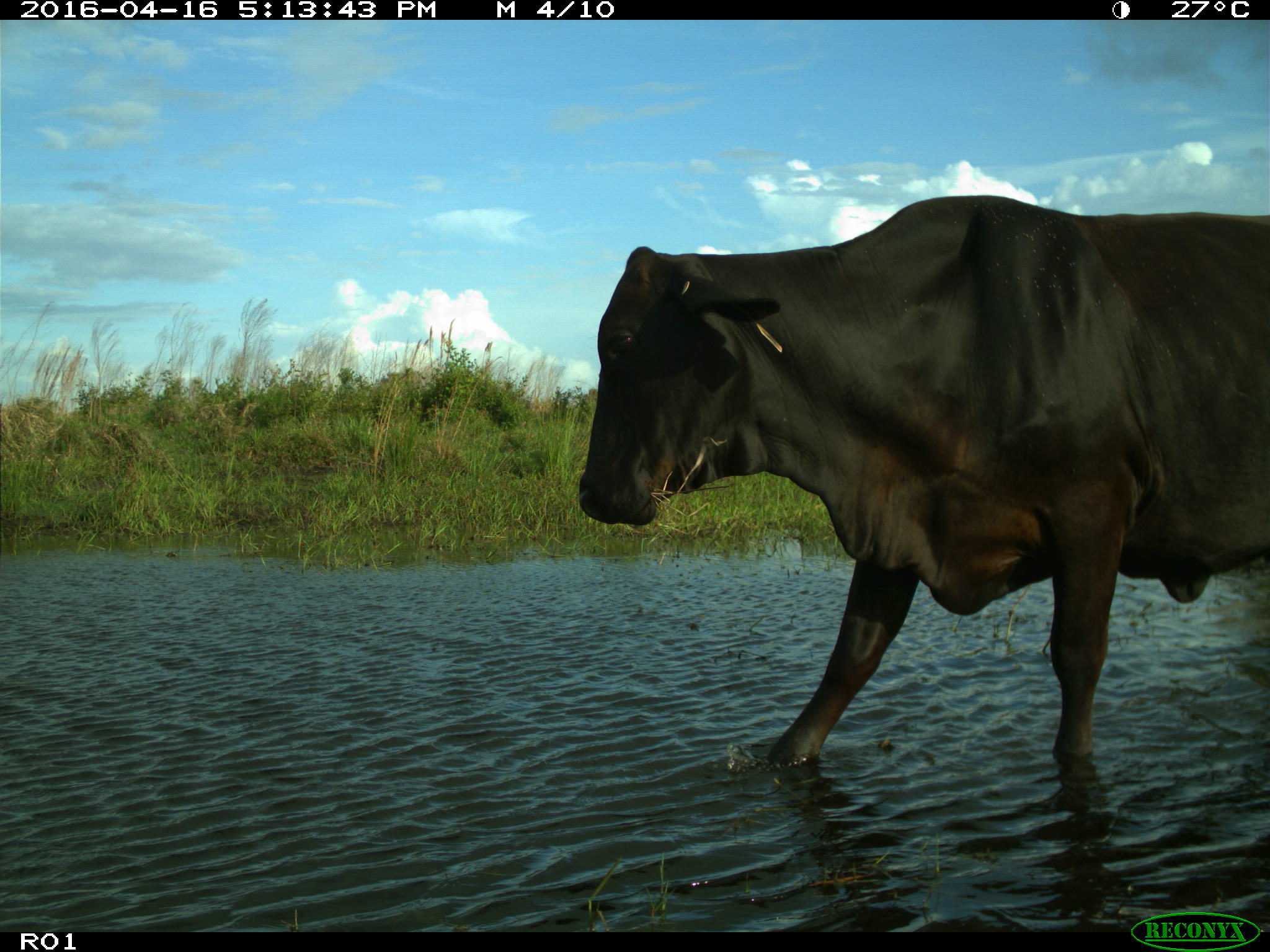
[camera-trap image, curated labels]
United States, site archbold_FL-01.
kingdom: Animalia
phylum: Chordata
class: Mammalia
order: Artiodactyla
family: Bovidae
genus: Bos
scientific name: Bos taurus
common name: domestic cow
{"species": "Bos taurus (domestic cow)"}